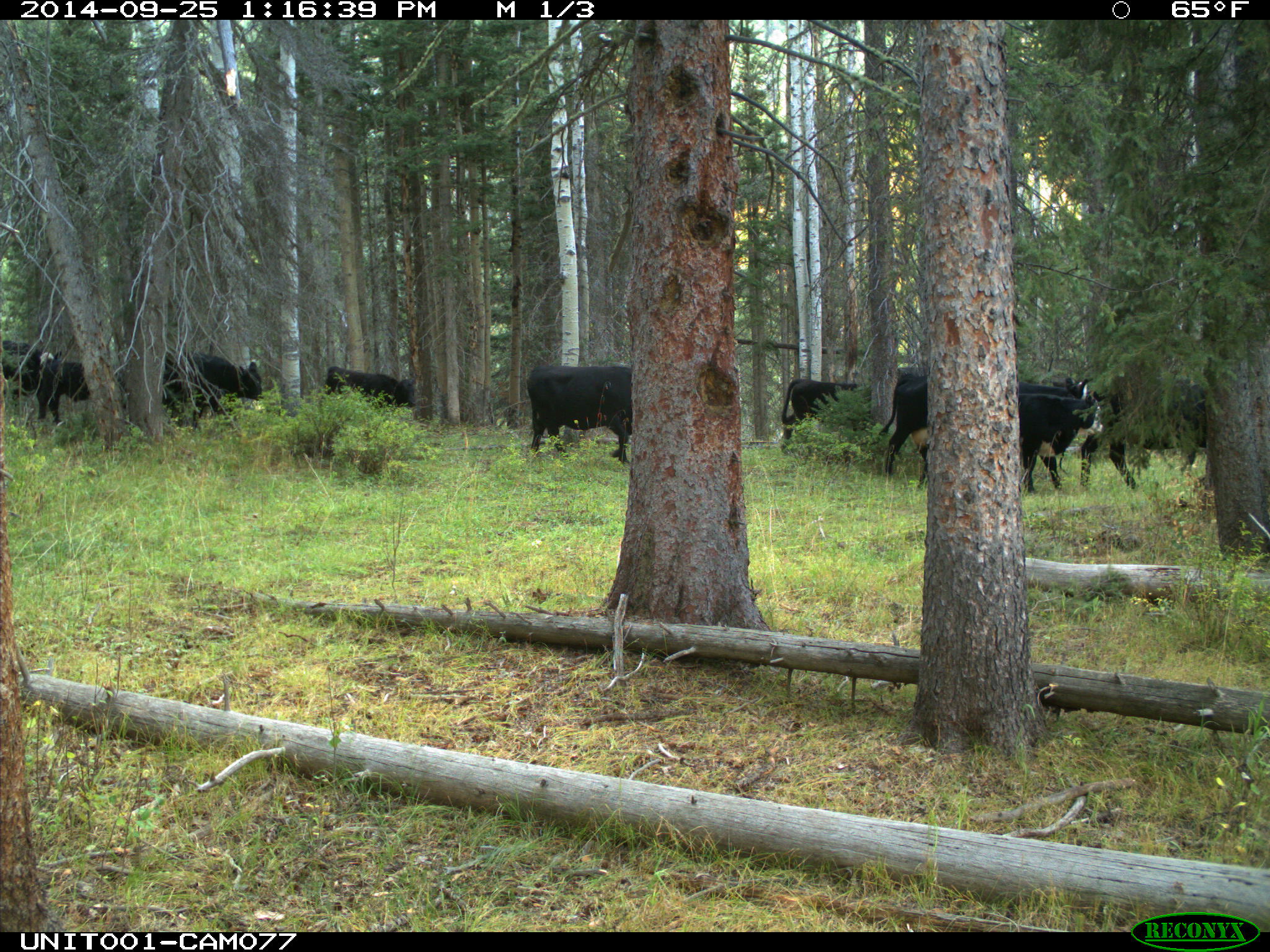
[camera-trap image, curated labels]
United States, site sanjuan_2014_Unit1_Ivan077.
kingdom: Animalia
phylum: Chordata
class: Mammalia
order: Artiodactyla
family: Bovidae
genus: Bos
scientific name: Bos taurus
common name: domestic cow